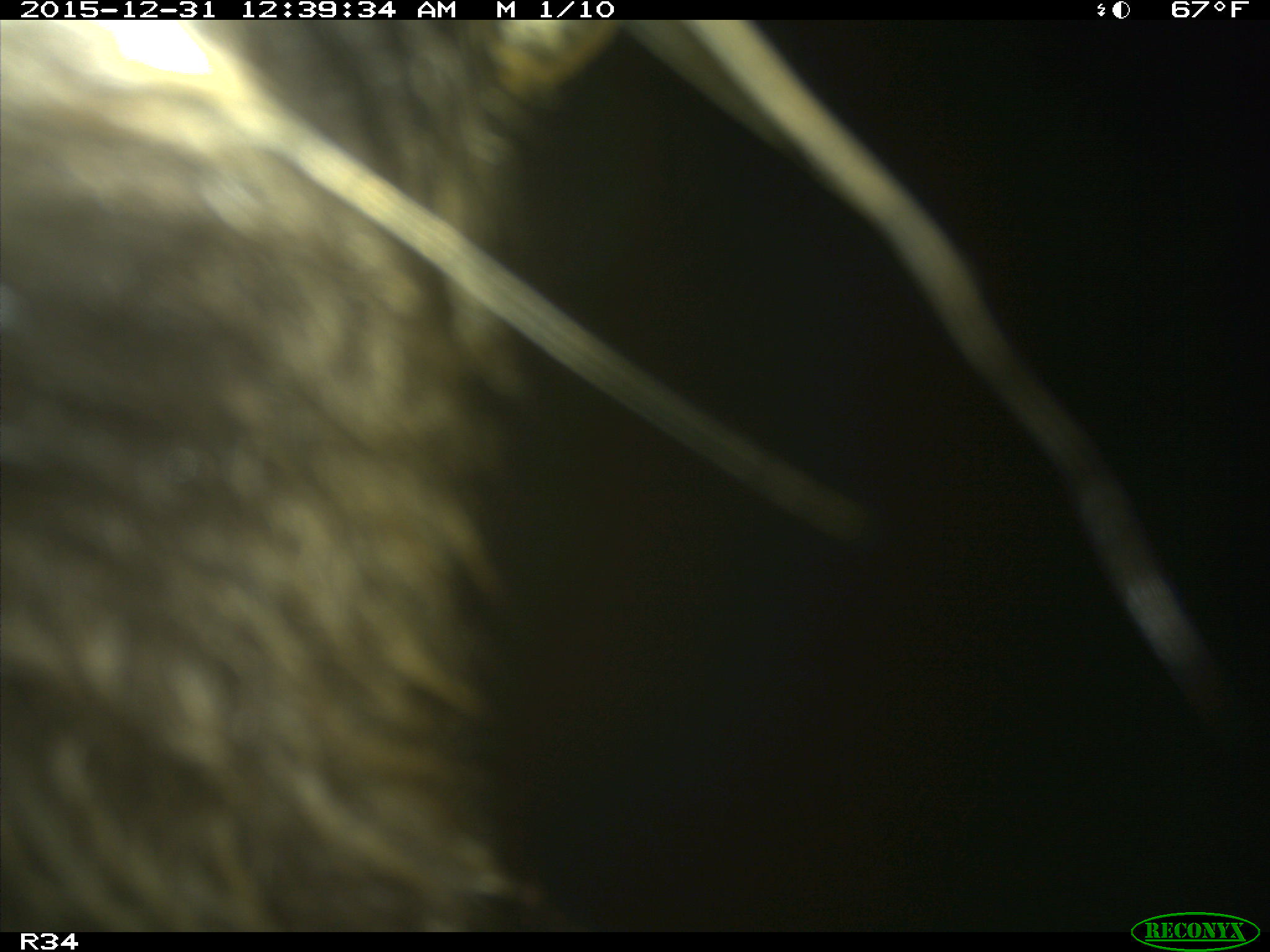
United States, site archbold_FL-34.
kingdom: Animalia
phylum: Chordata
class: Mammalia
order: Carnivora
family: Procyonidae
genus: Procyon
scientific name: Procyon lotor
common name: common raccoon